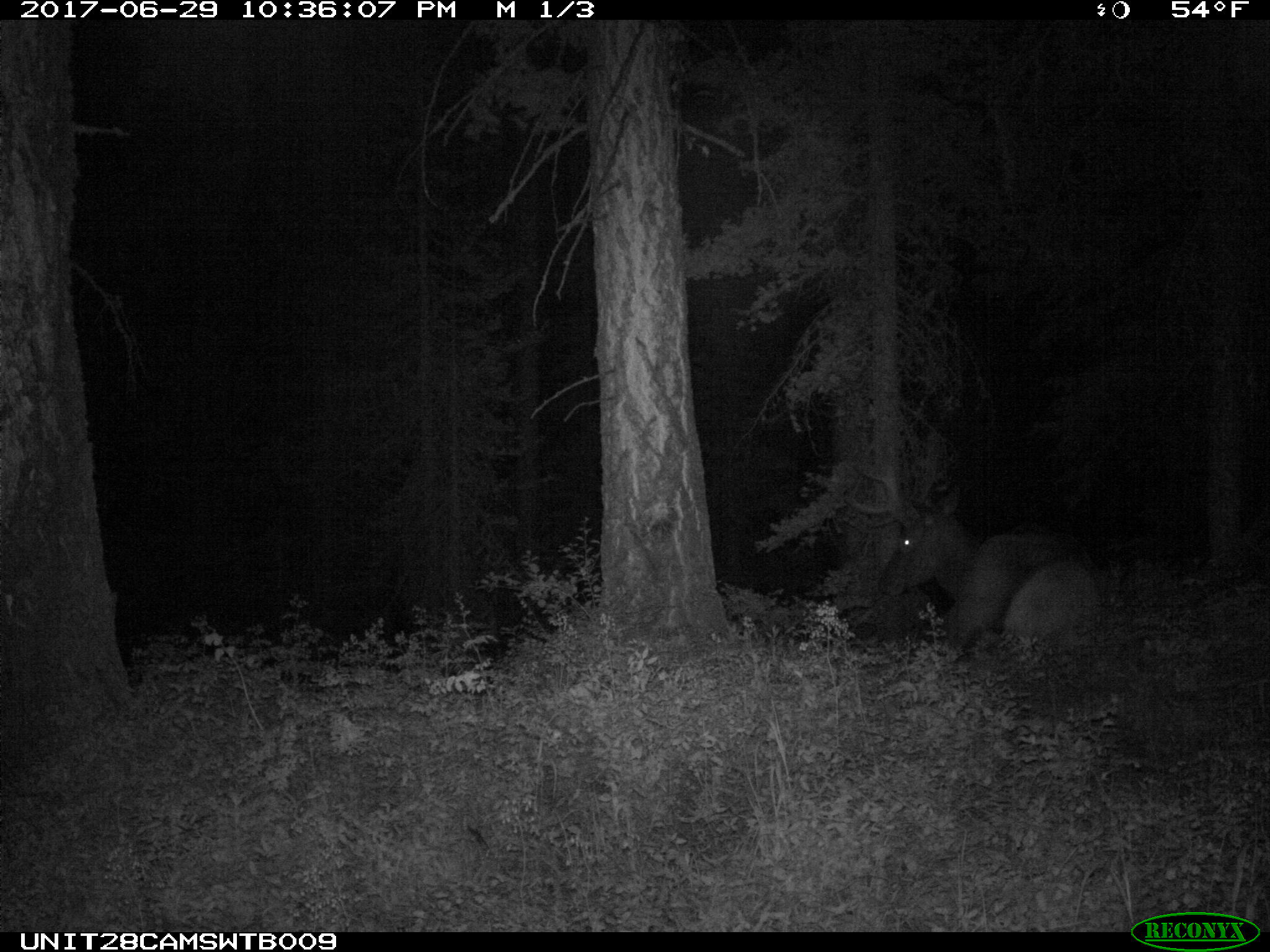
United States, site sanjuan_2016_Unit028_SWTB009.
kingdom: Animalia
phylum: Chordata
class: Mammalia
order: Artiodactyla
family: Cervidae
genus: Cervus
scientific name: Cervus elaphus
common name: red deer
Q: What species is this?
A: Cervus elaphus (red deer).